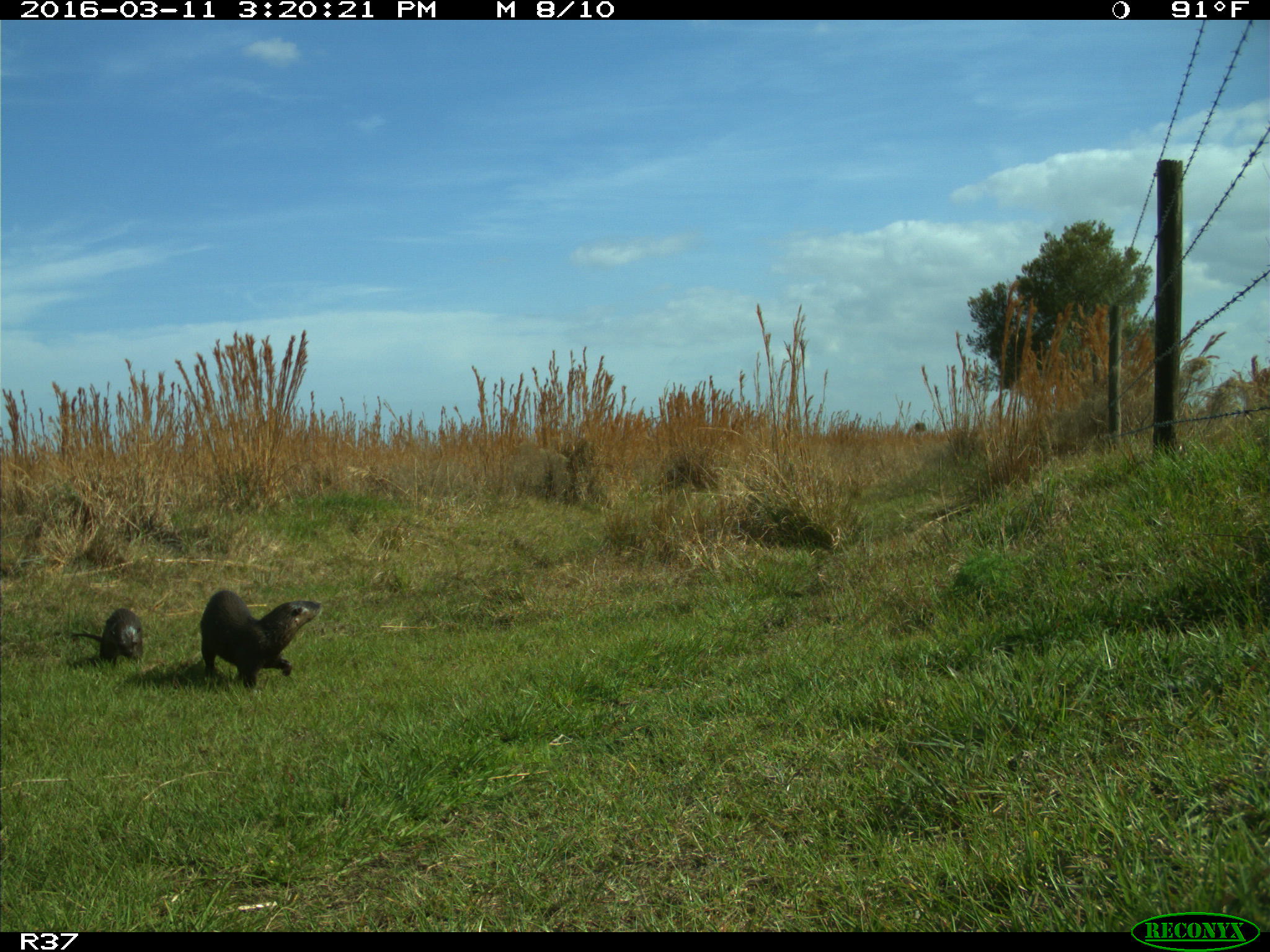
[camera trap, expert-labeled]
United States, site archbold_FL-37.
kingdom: Animalia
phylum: Chordata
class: Mammalia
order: Carnivora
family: Mustelidae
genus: Lontra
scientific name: Lontra canadensis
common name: north american river otter